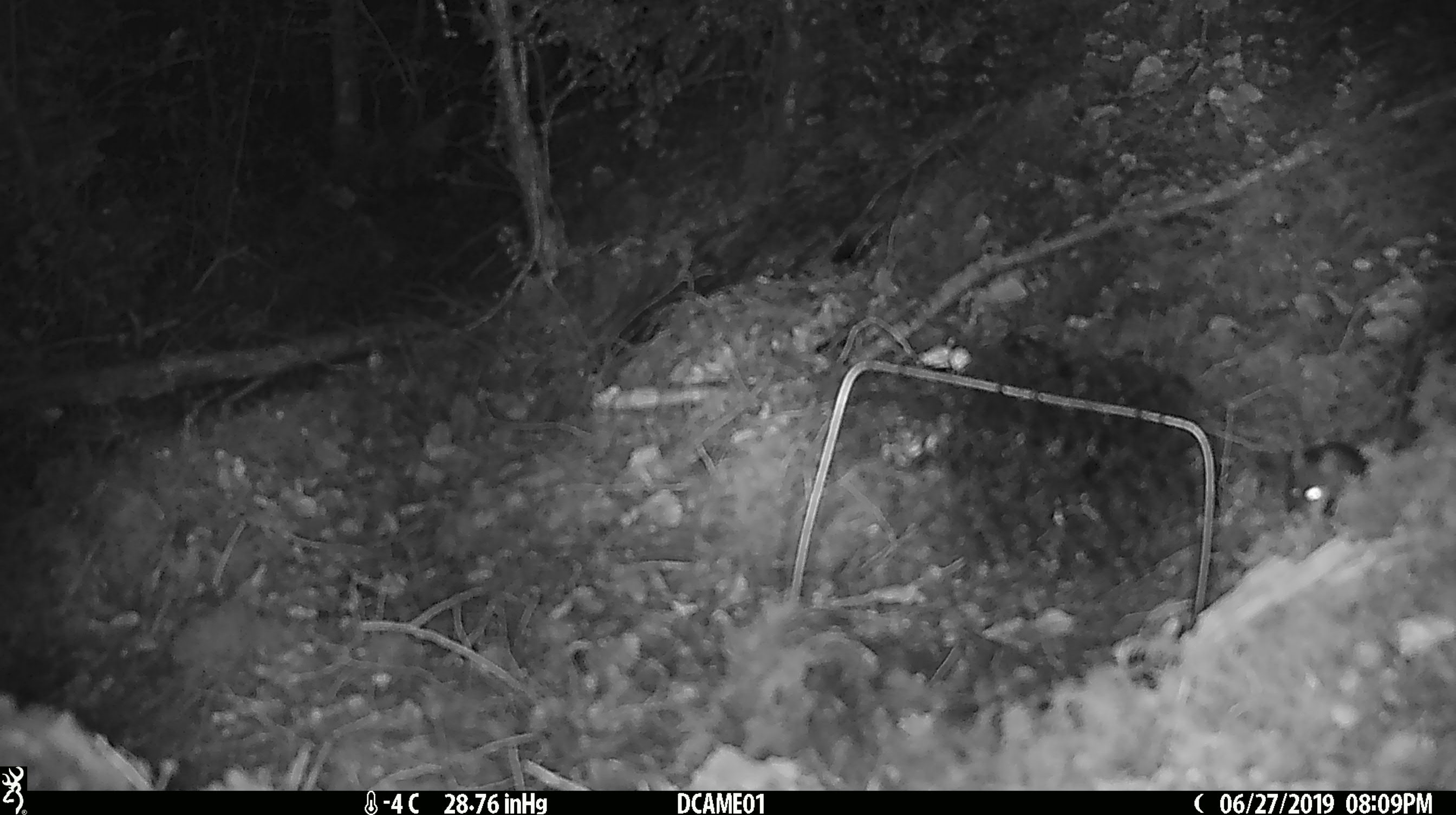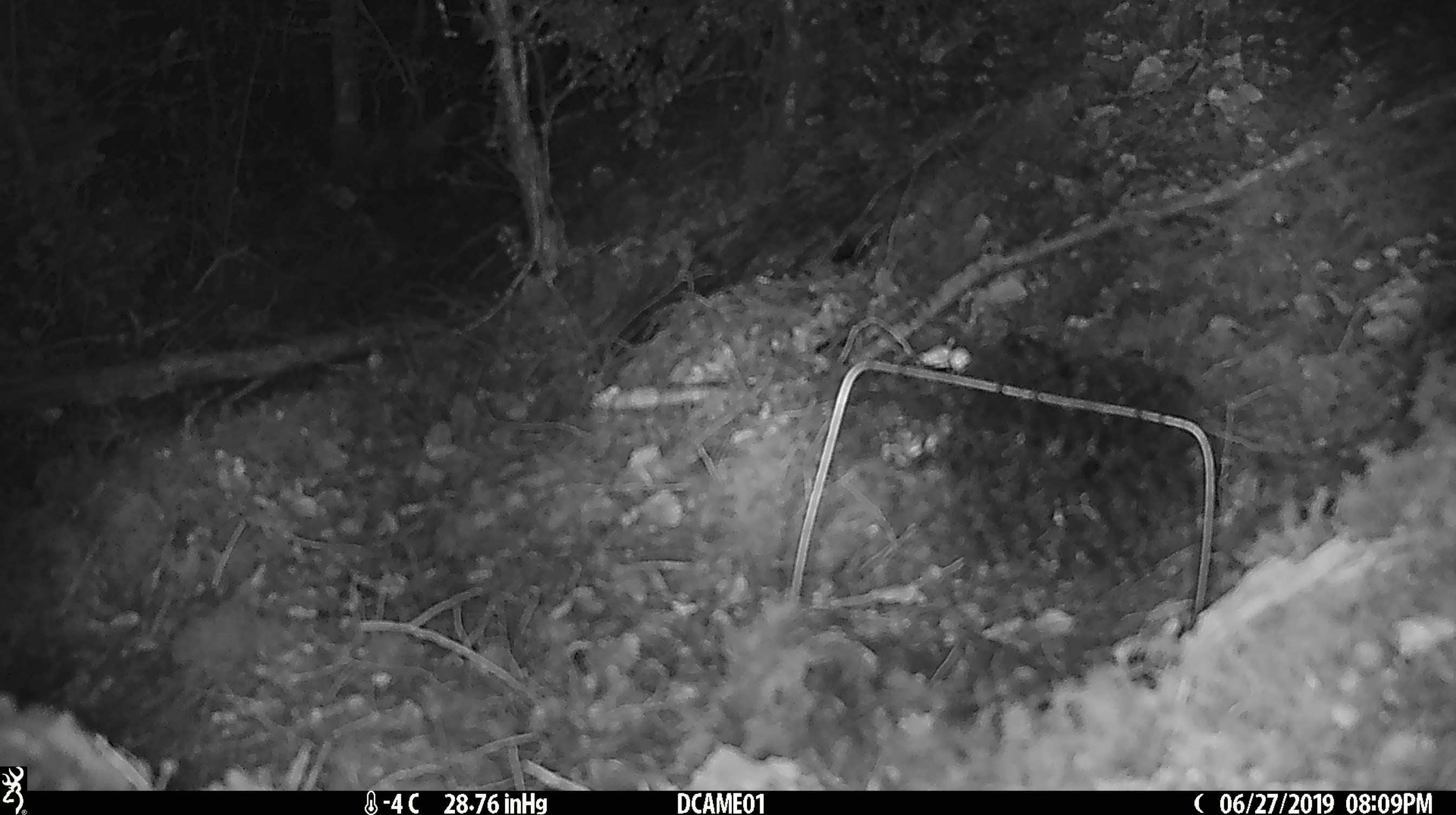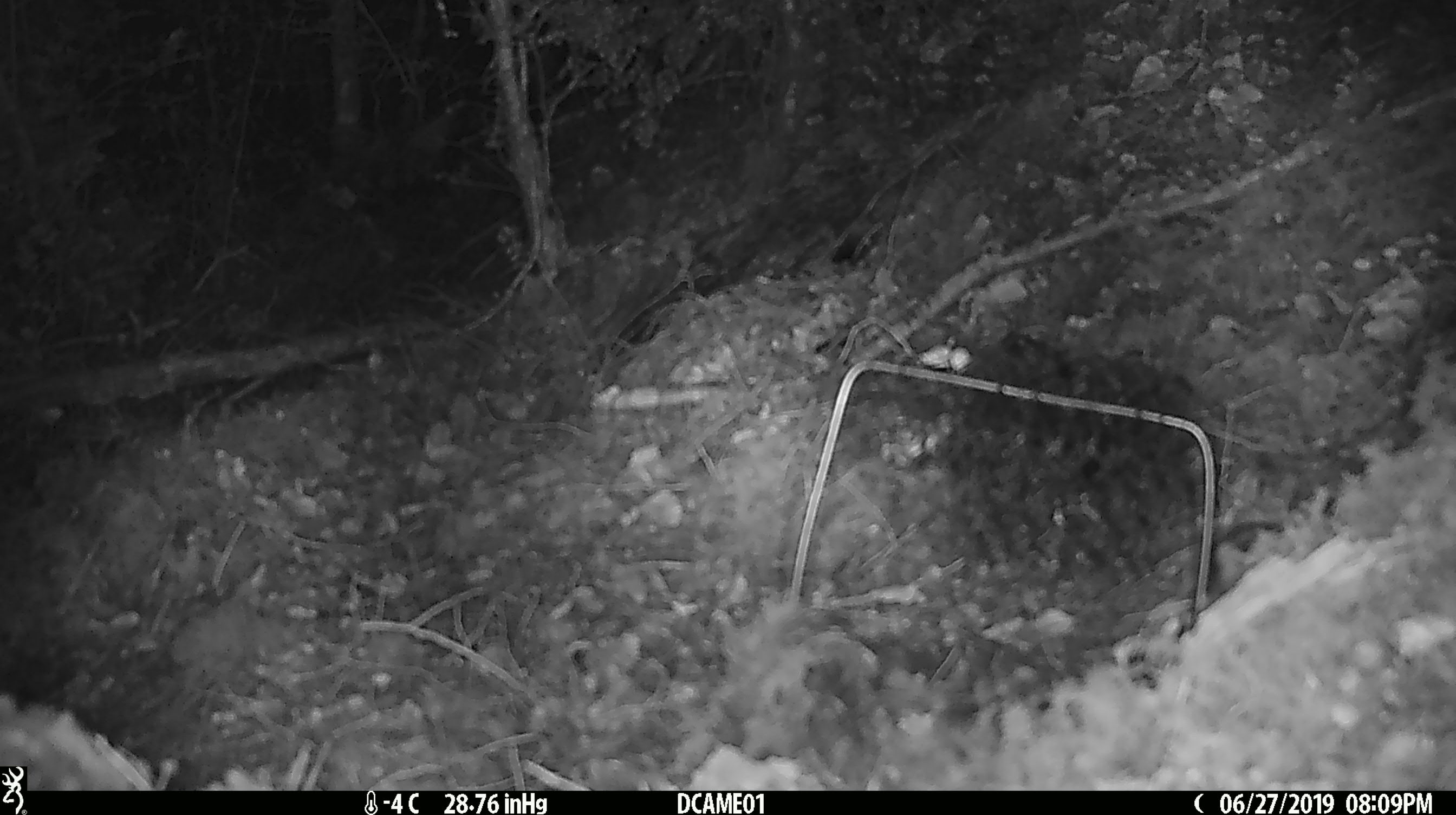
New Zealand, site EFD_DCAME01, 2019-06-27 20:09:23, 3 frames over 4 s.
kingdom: Animalia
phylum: Chordata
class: Mammalia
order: Rodentia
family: Muridae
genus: Mus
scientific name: Mus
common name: mouse